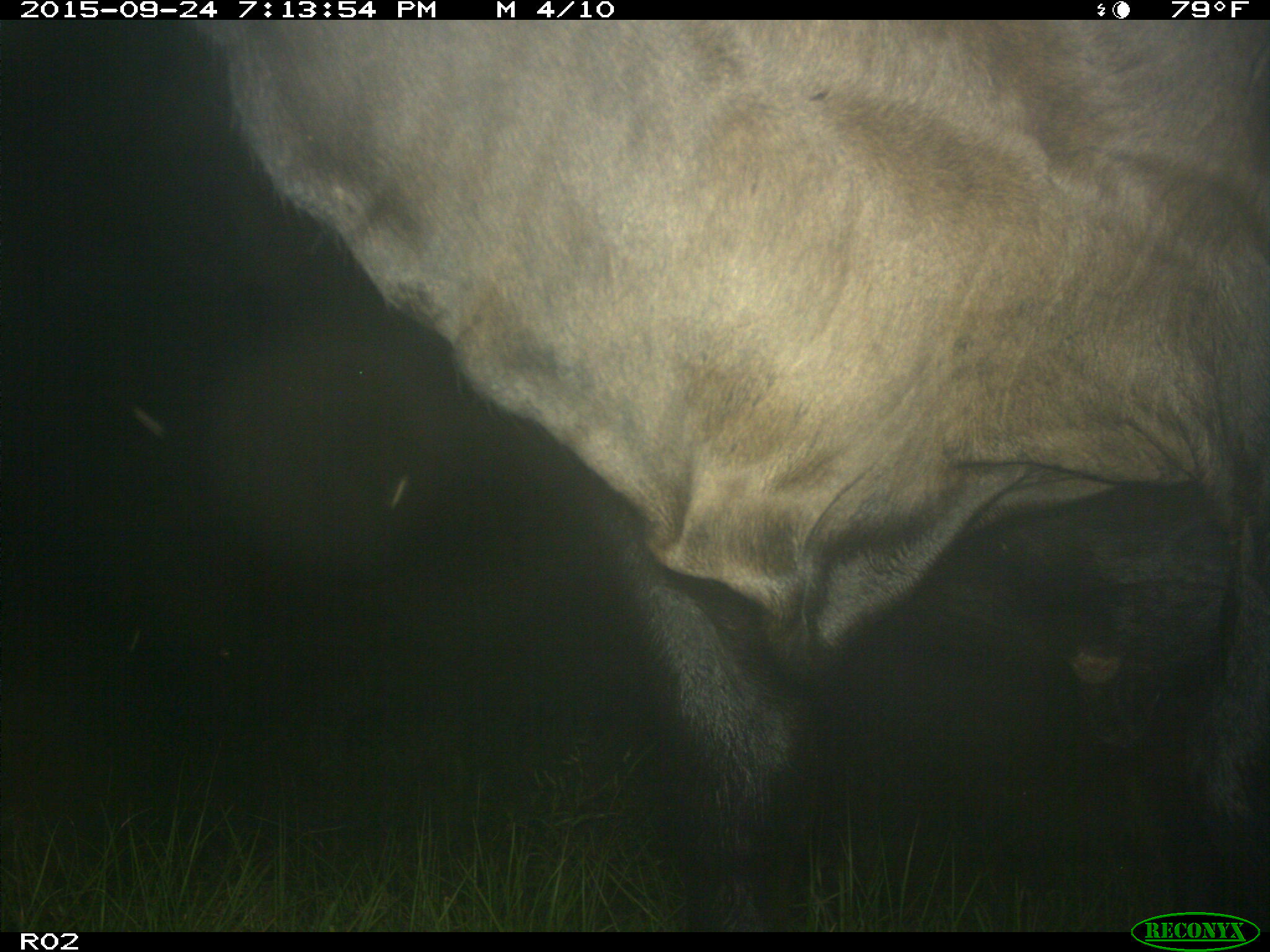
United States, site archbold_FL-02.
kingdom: Animalia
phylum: Chordata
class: Mammalia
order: Artiodactyla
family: Bovidae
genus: Bos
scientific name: Bos taurus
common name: domestic cow